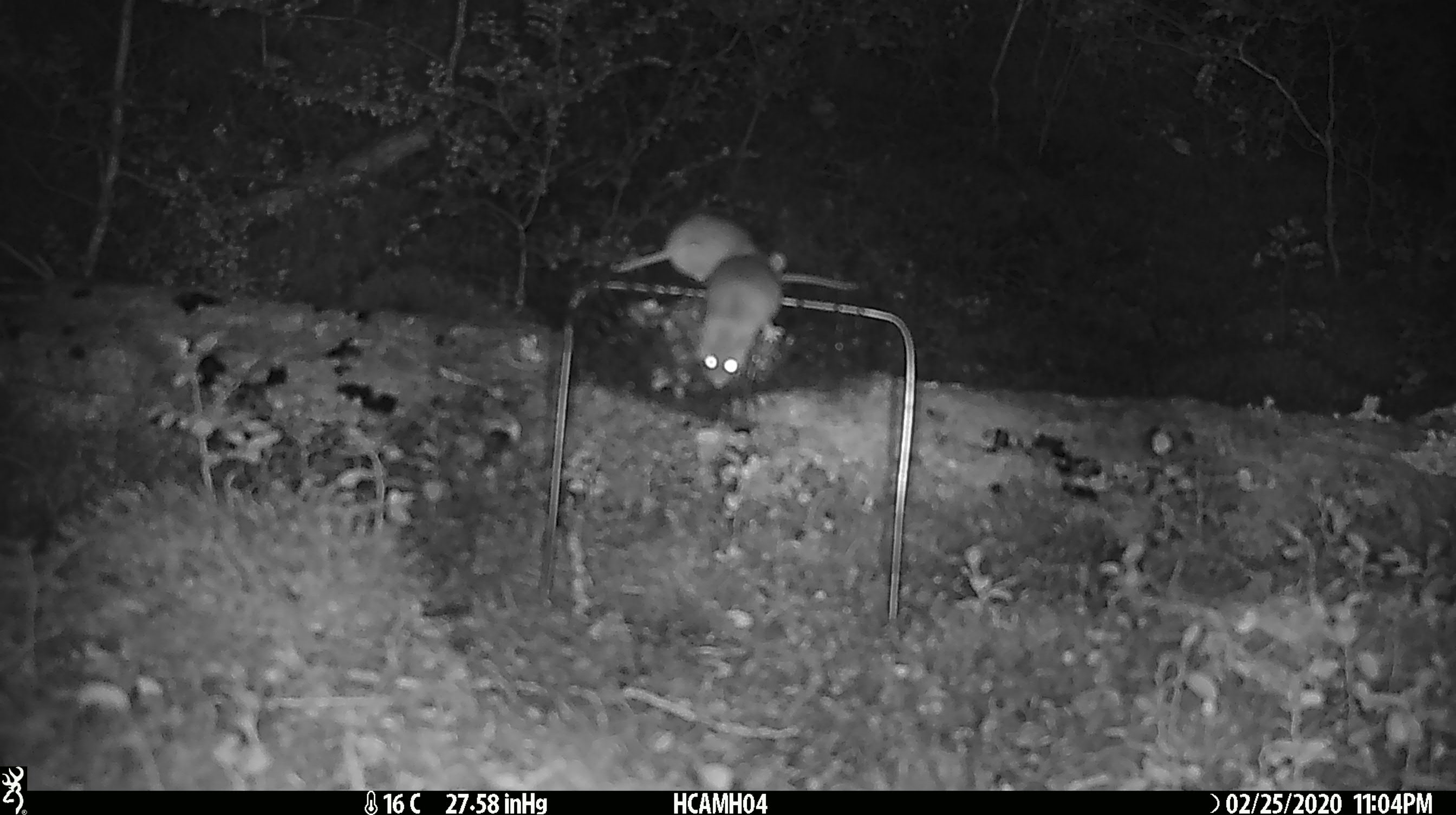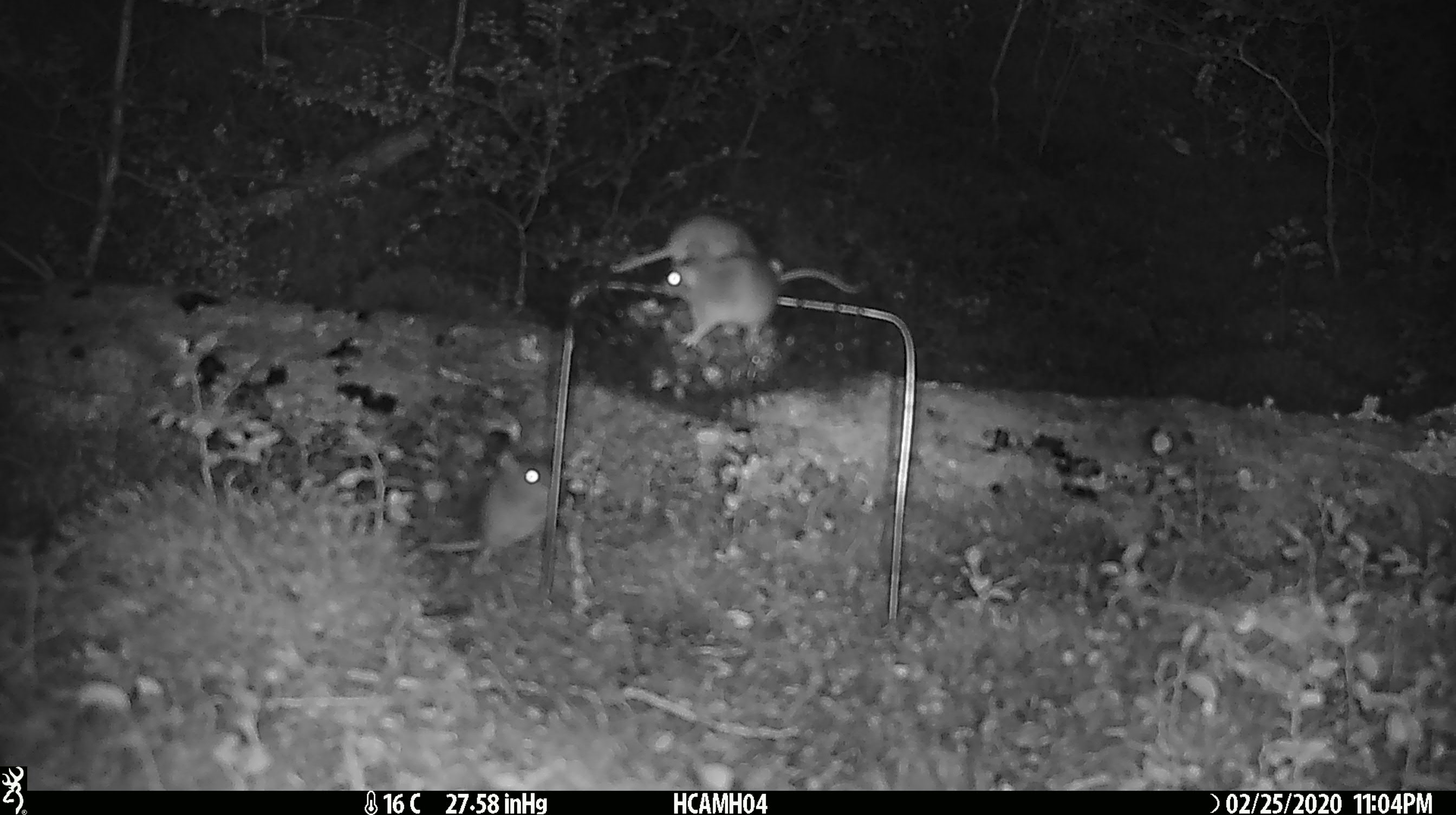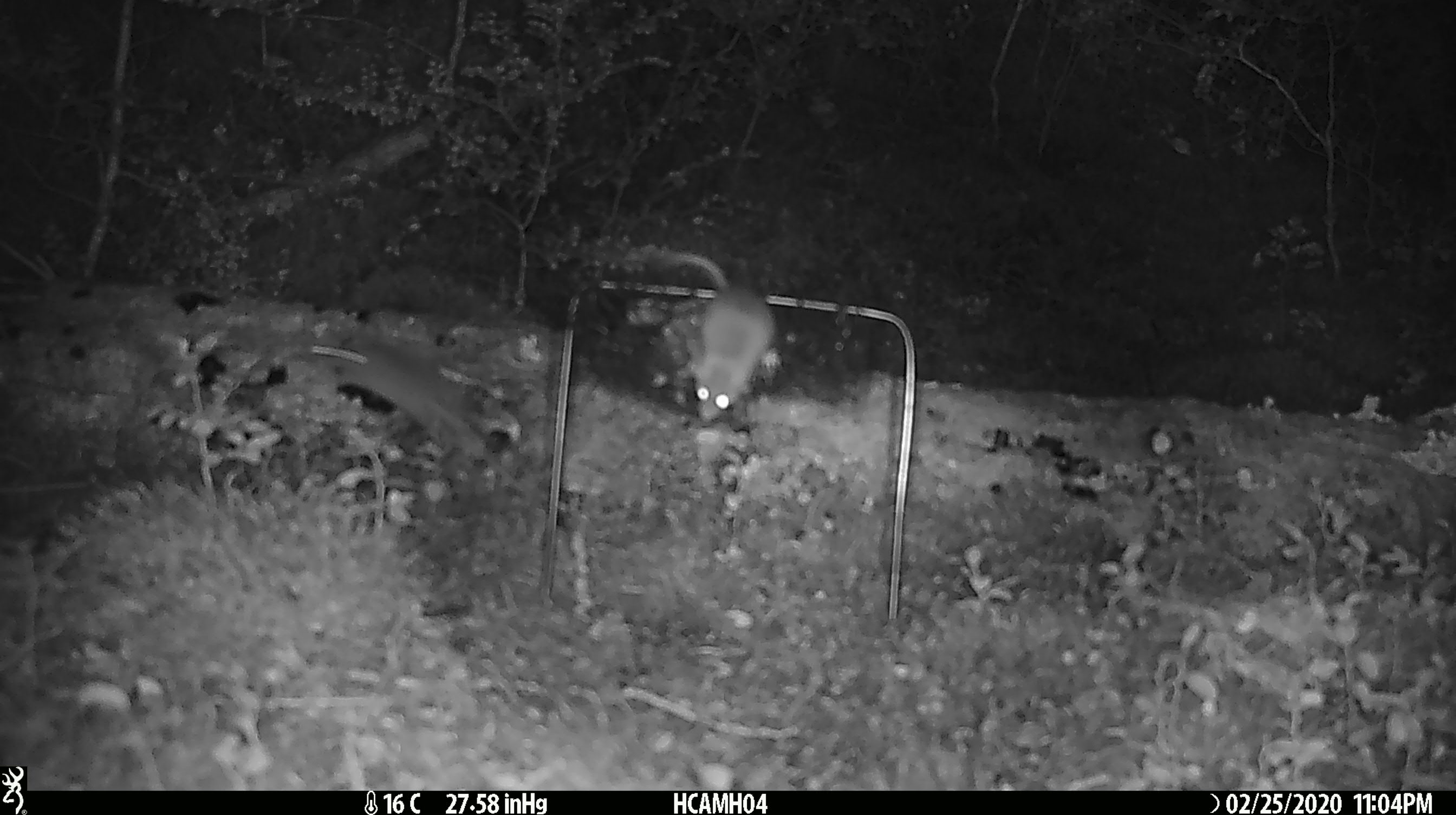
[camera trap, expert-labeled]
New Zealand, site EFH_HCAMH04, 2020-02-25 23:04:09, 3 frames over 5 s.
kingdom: Animalia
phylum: Chordata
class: Mammalia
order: Rodentia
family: Muridae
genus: Mus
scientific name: Mus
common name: mouse